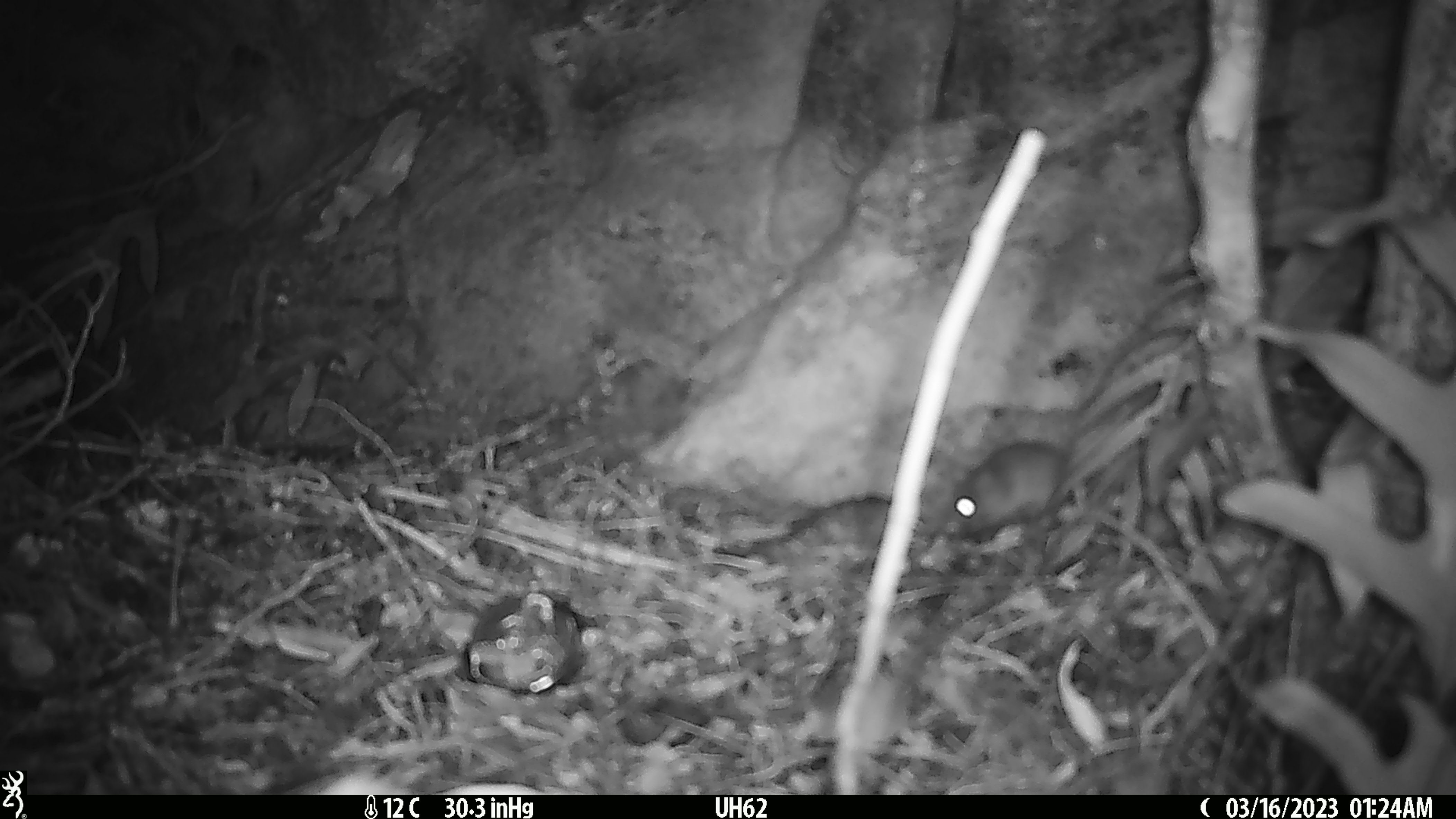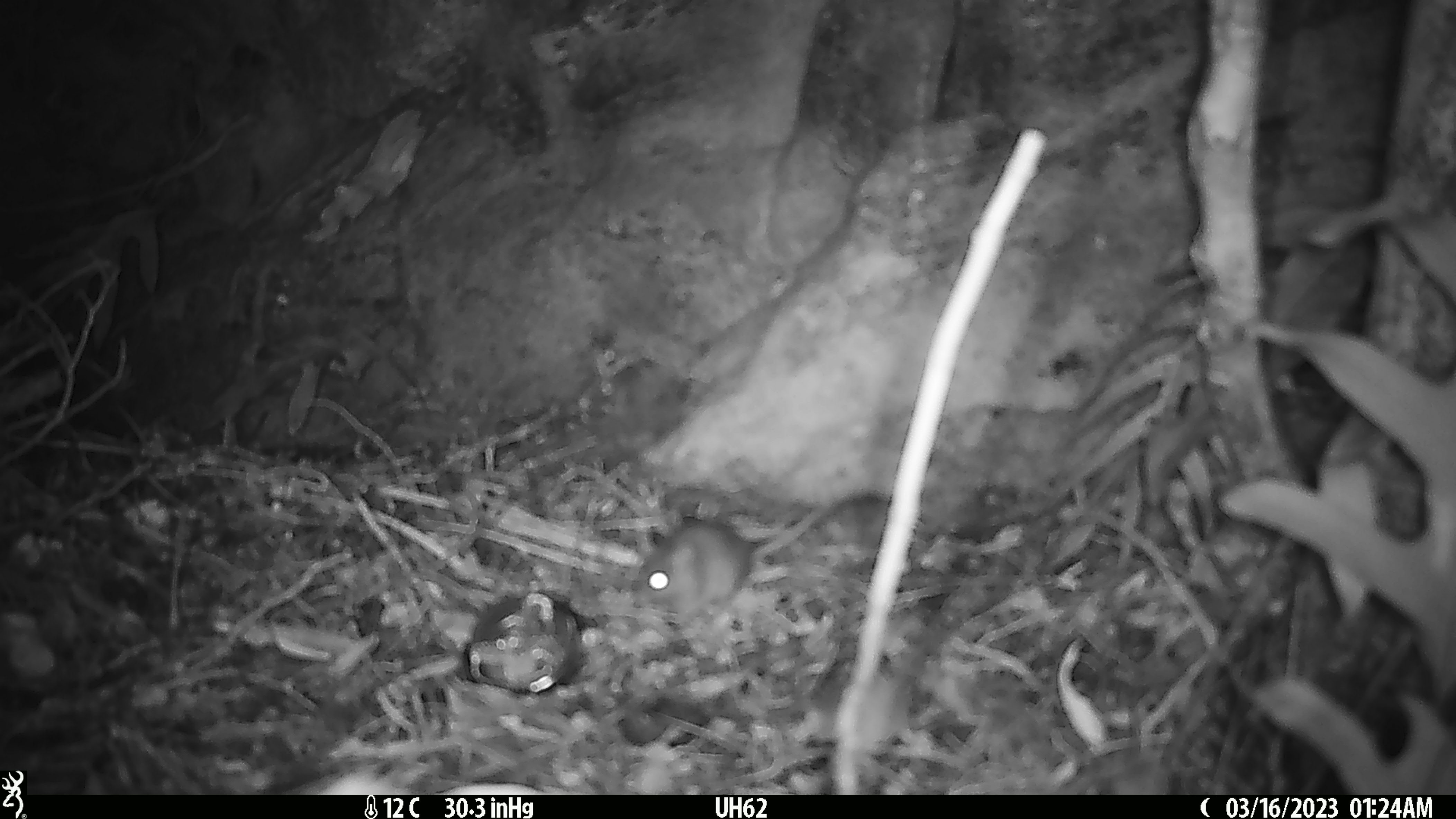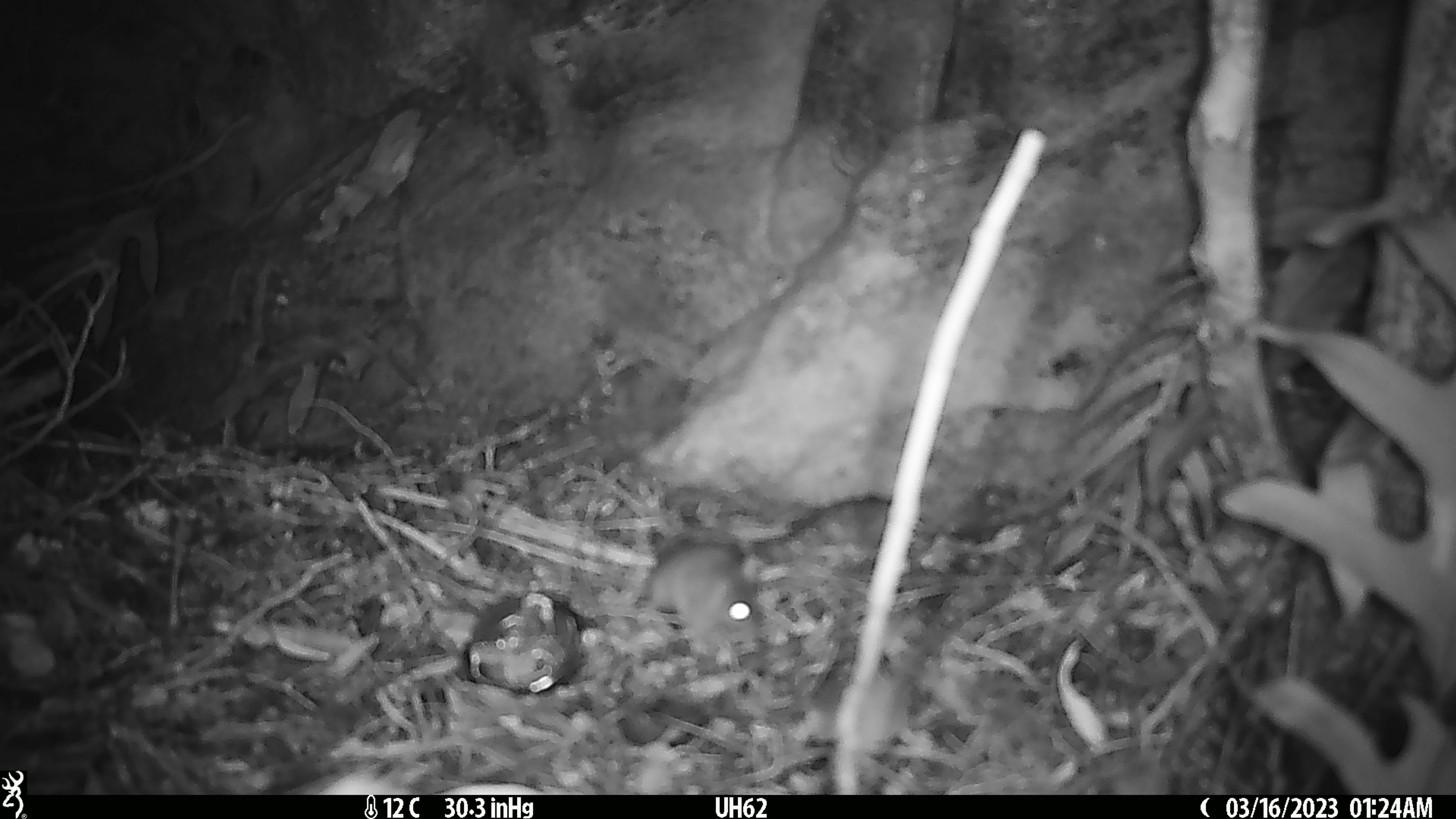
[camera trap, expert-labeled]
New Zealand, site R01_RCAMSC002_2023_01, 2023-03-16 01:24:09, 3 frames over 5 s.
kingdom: Animalia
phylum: Chordata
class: Mammalia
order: Rodentia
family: Muridae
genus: Mus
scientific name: Mus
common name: mouse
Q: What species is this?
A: Mouse (Mus).